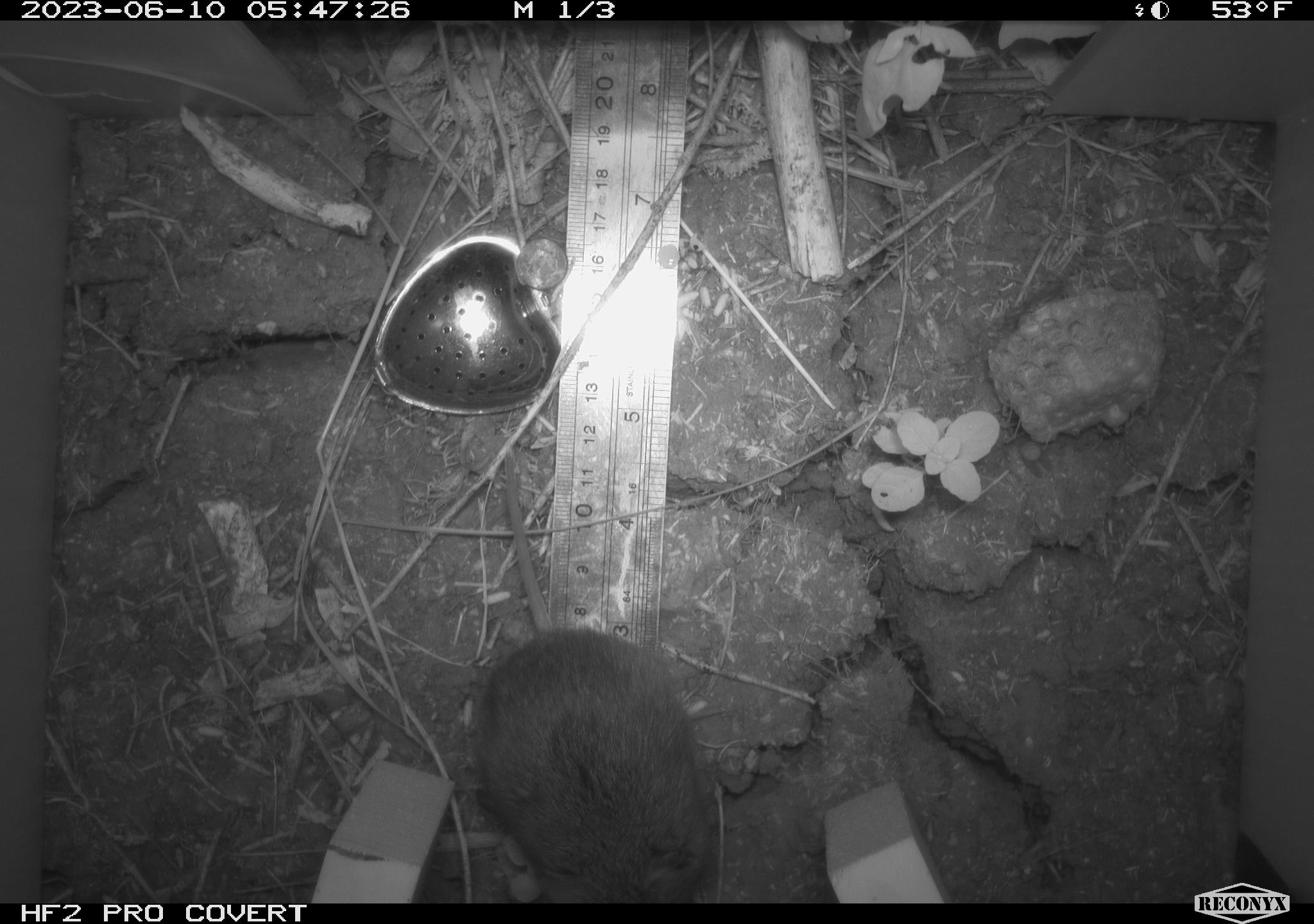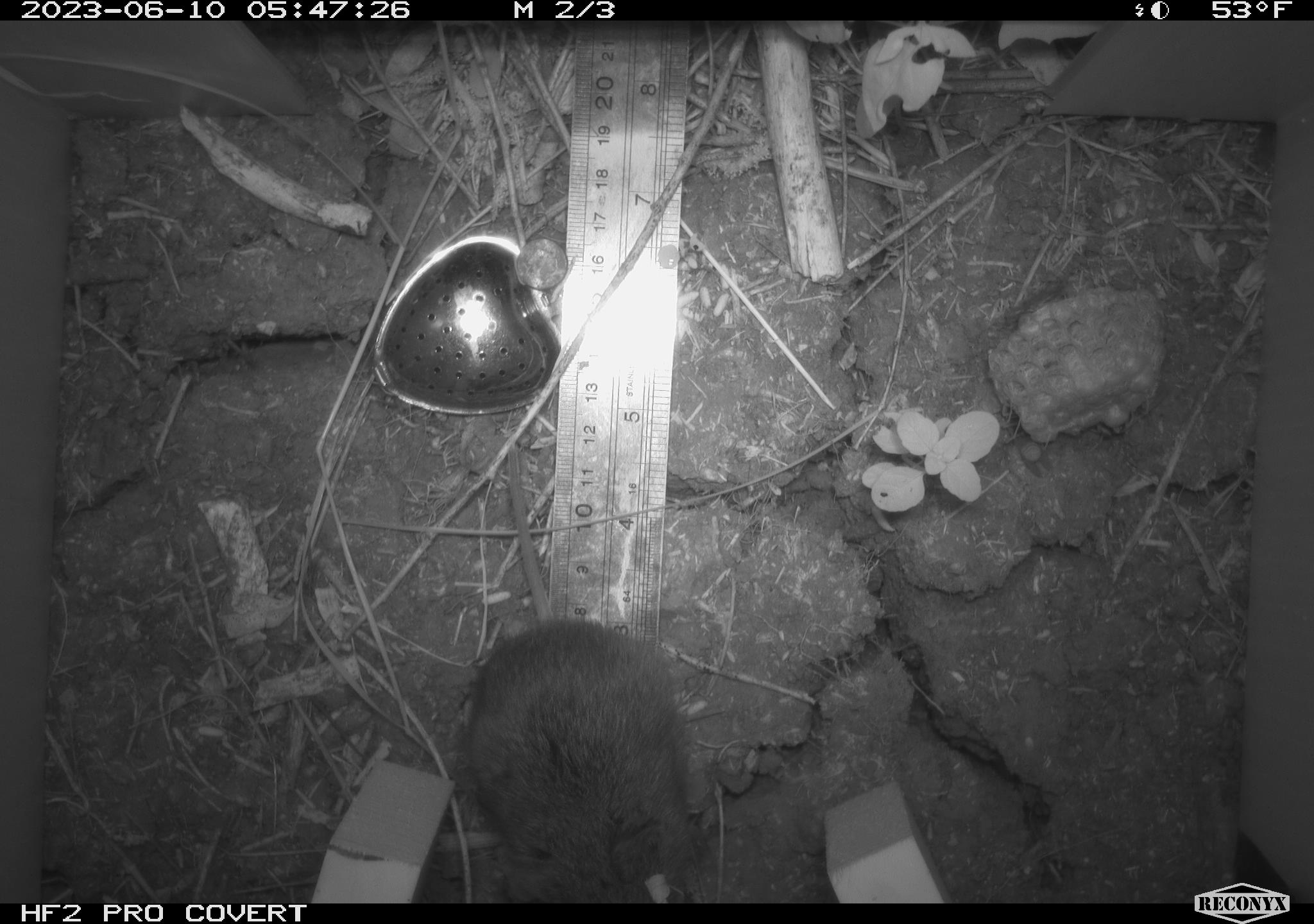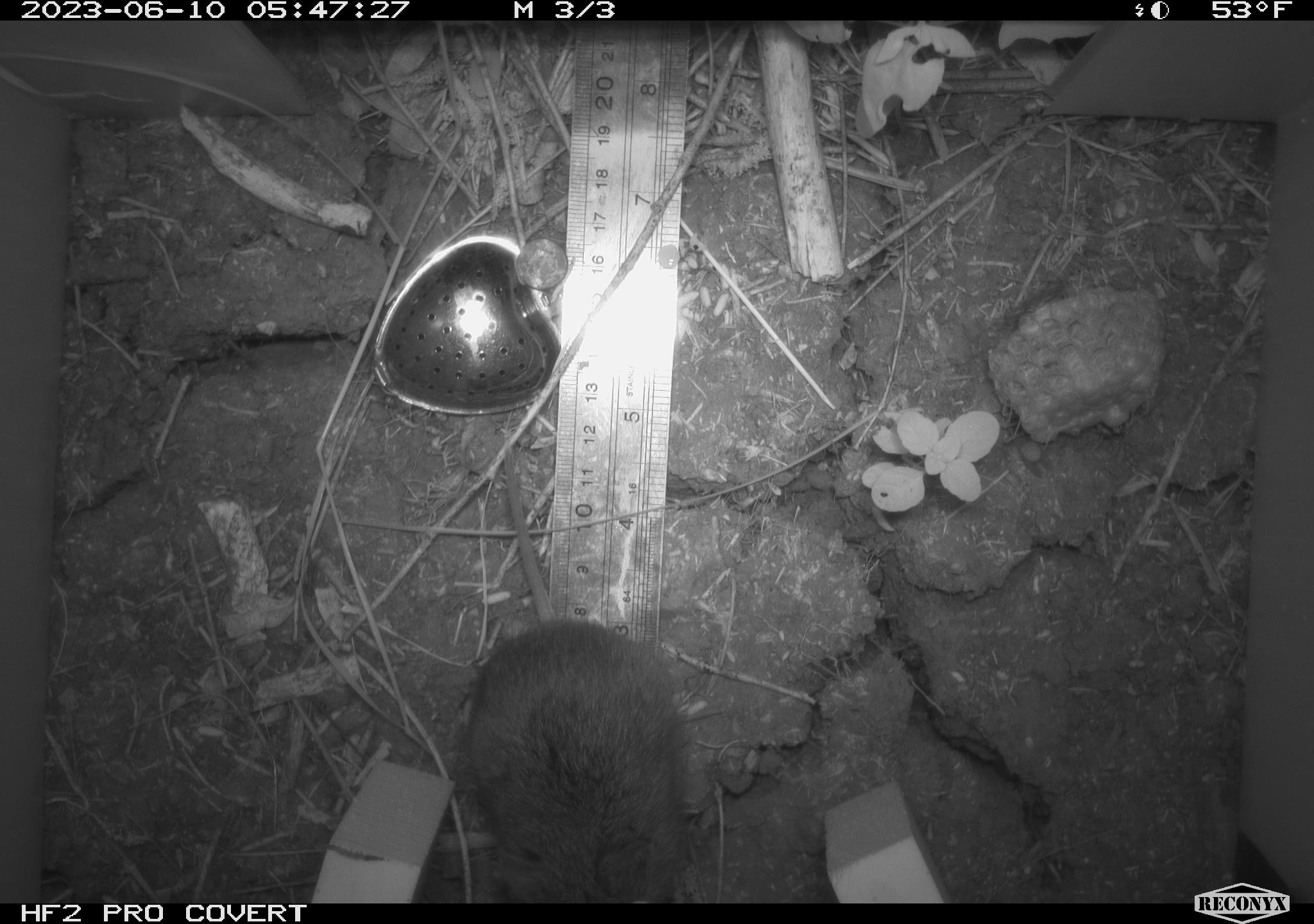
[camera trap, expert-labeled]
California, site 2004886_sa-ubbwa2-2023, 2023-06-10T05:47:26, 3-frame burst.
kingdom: Animalia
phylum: Chordata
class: Mammalia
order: Rodentia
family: Cricetidae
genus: Microtus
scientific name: Microtus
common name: meadow vole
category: microtus species